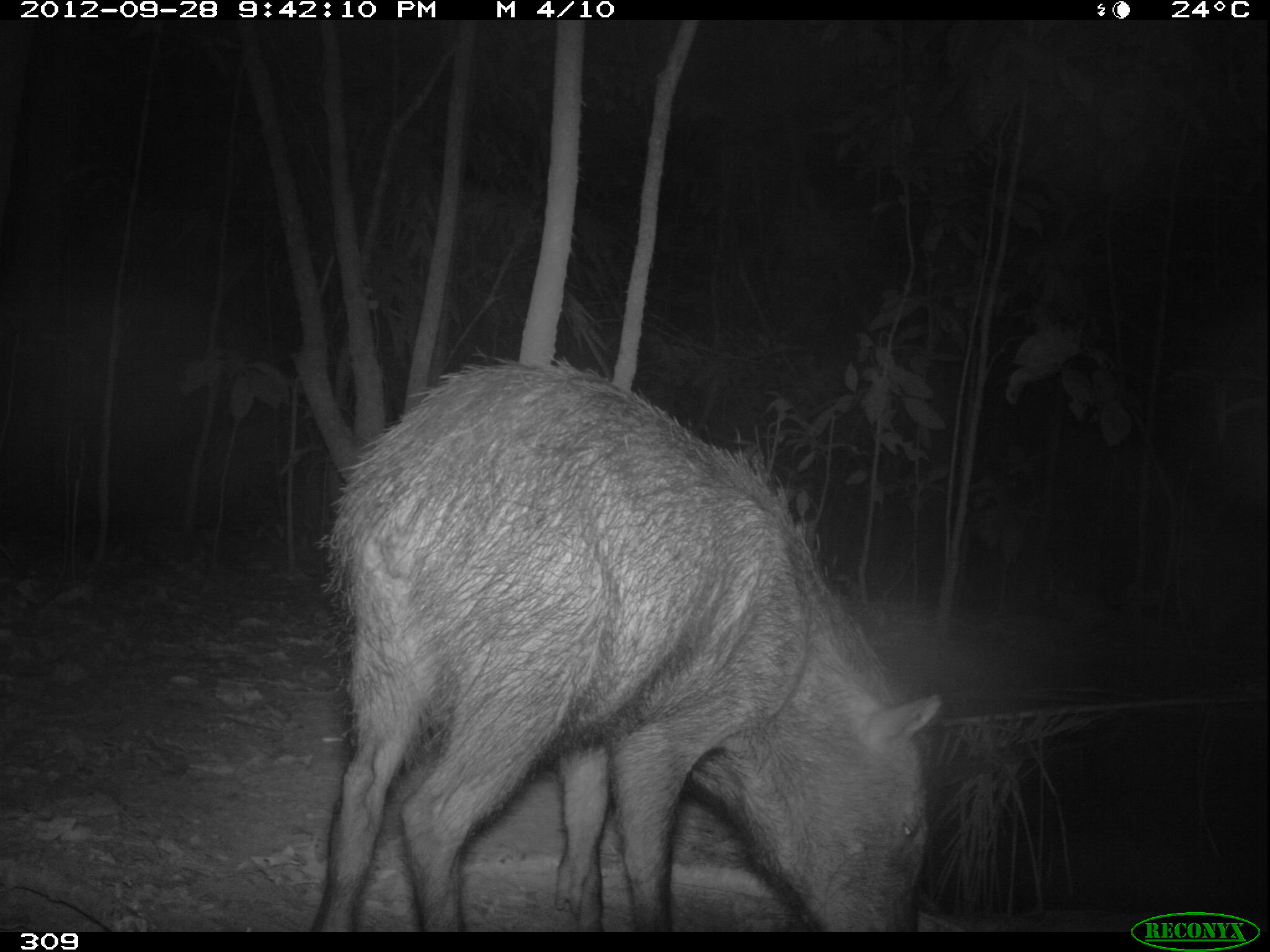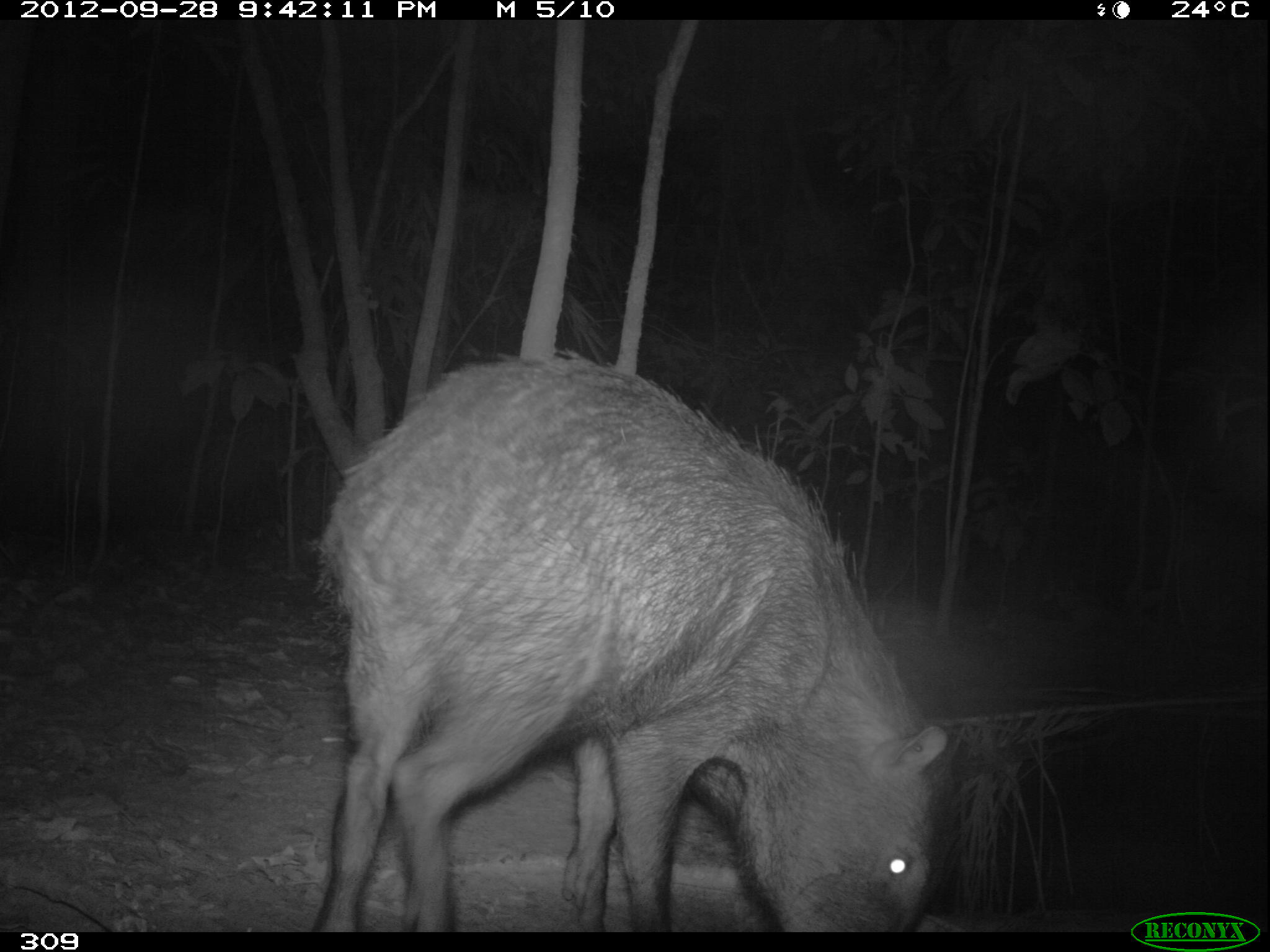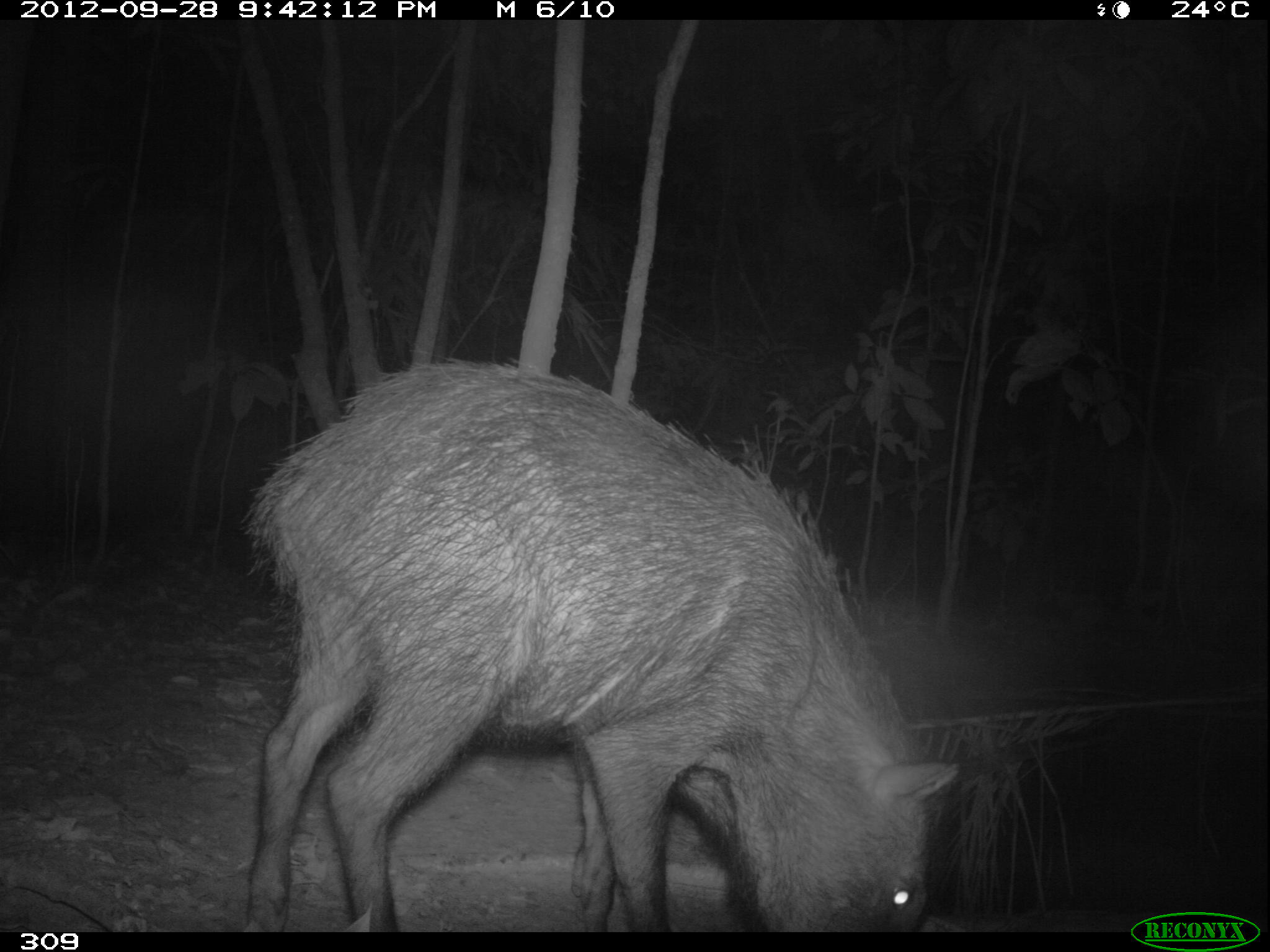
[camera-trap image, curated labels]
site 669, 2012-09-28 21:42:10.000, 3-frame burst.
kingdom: Animalia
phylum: Chordata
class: Mammalia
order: Artiodactyla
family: Tayassuidae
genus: Tayassu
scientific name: Tayassu pecari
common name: white-lipped peccary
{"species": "Tayassu pecari (white-lipped peccary)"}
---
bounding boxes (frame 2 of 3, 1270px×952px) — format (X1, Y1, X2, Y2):
tayassu pecari: (309, 346, 949, 928)